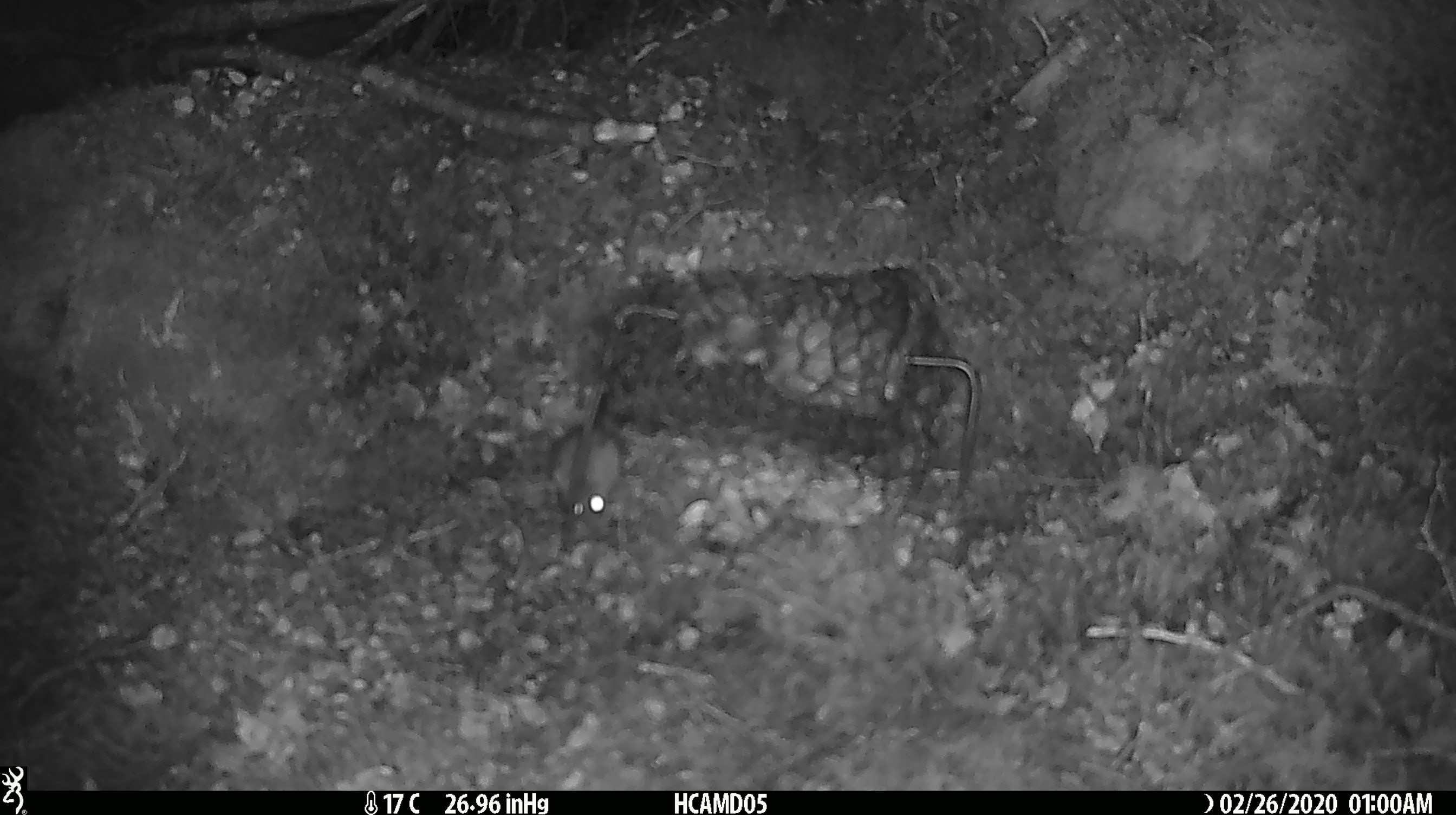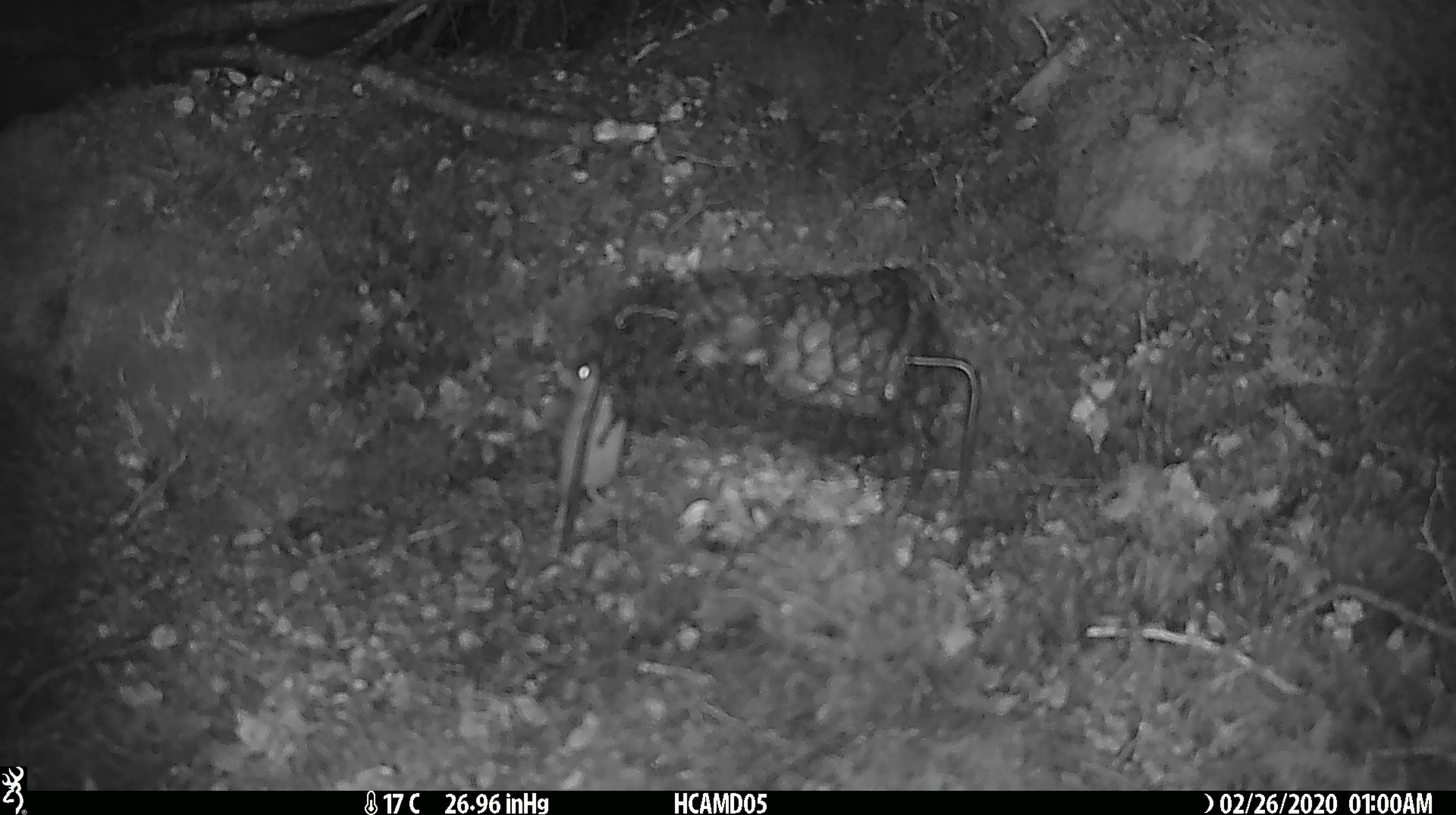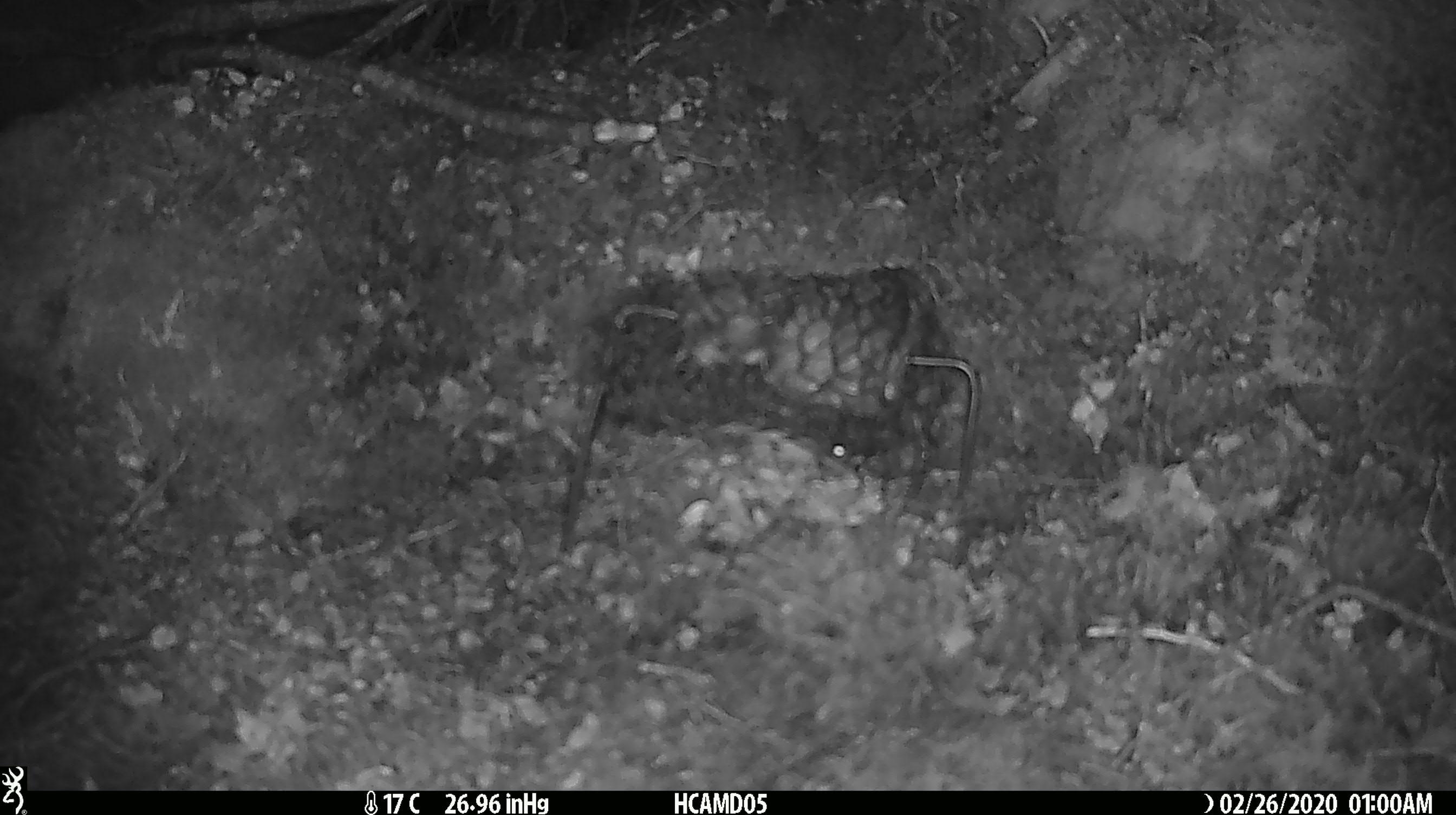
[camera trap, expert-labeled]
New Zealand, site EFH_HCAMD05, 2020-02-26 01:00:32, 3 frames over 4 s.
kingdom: Animalia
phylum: Chordata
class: Mammalia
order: Rodentia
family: Muridae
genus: Mus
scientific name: Mus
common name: mouse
Mouse (Mus).